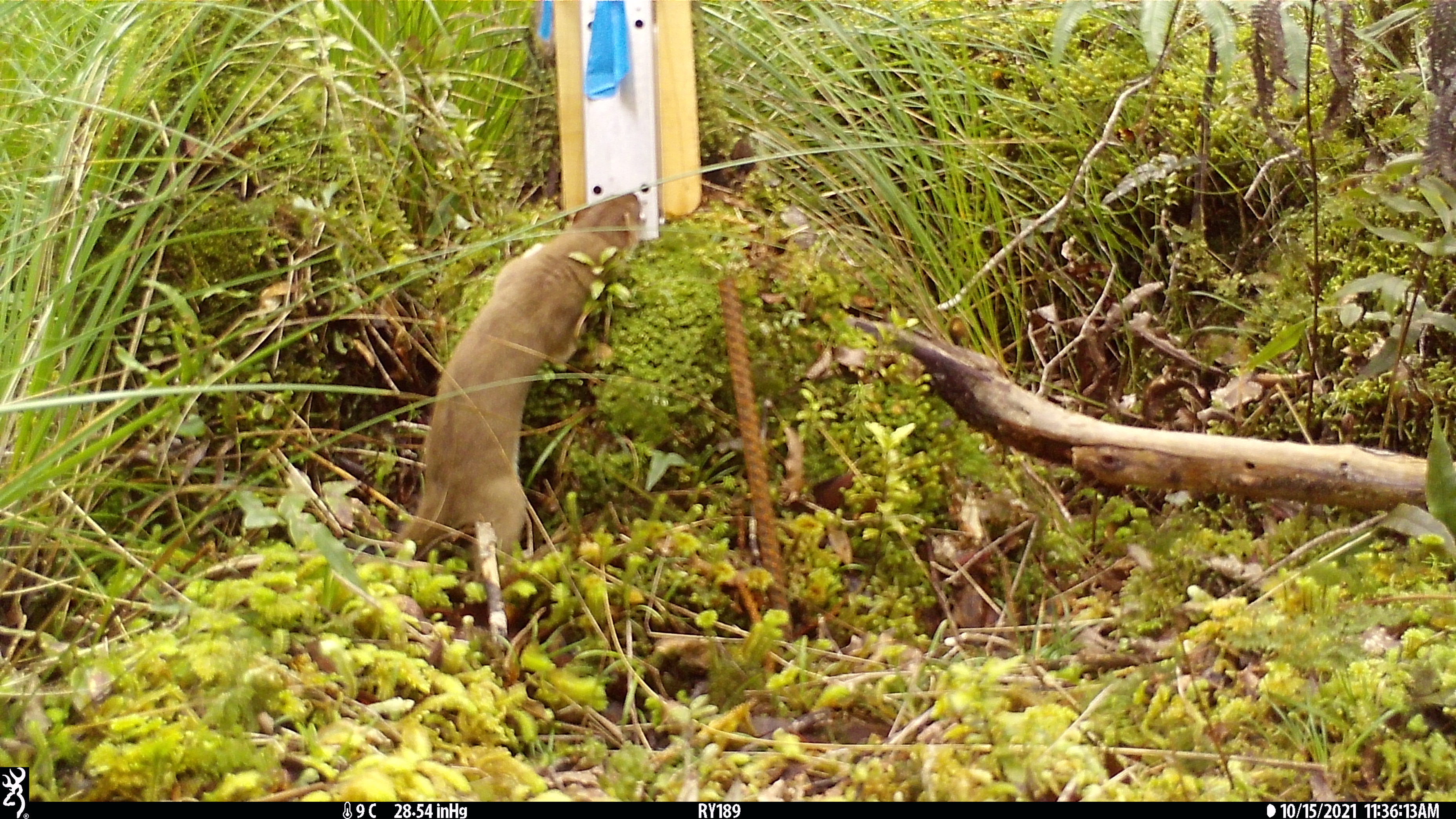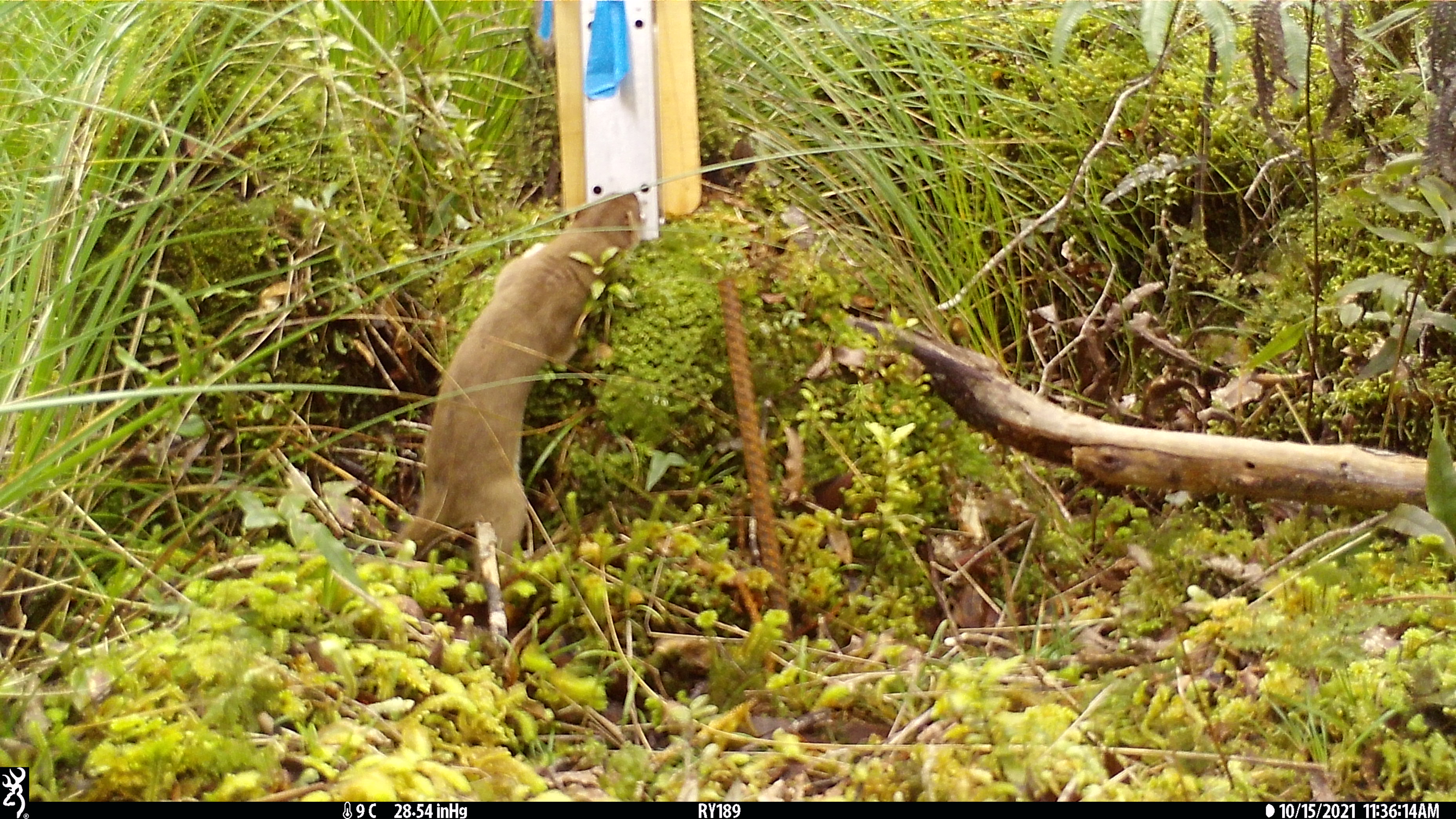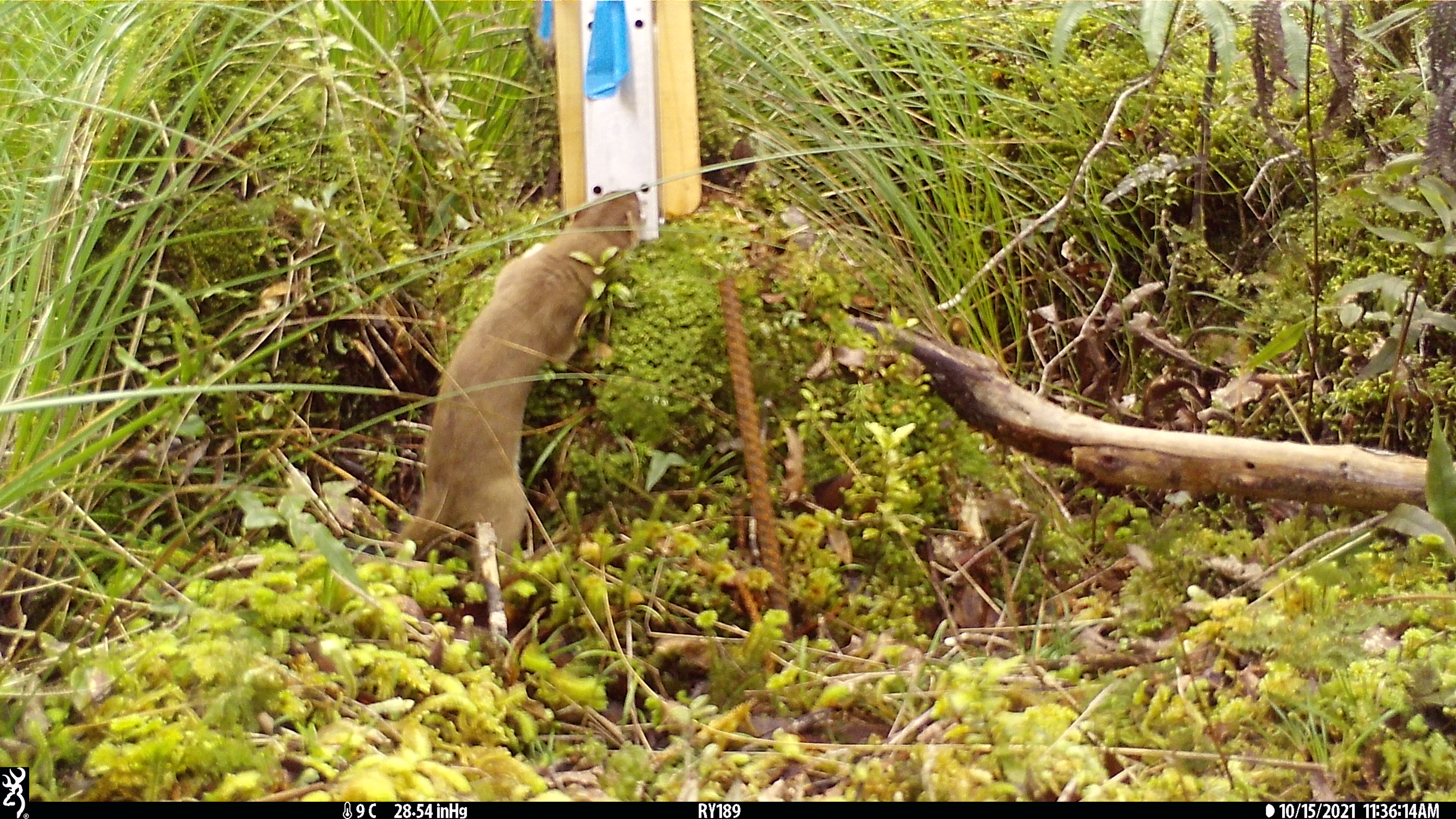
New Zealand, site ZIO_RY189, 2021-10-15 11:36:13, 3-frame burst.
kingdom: Animalia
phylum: Chordata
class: Mammalia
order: Carnivora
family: Mustelidae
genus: Mustela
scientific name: Mustela erminea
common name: stoat